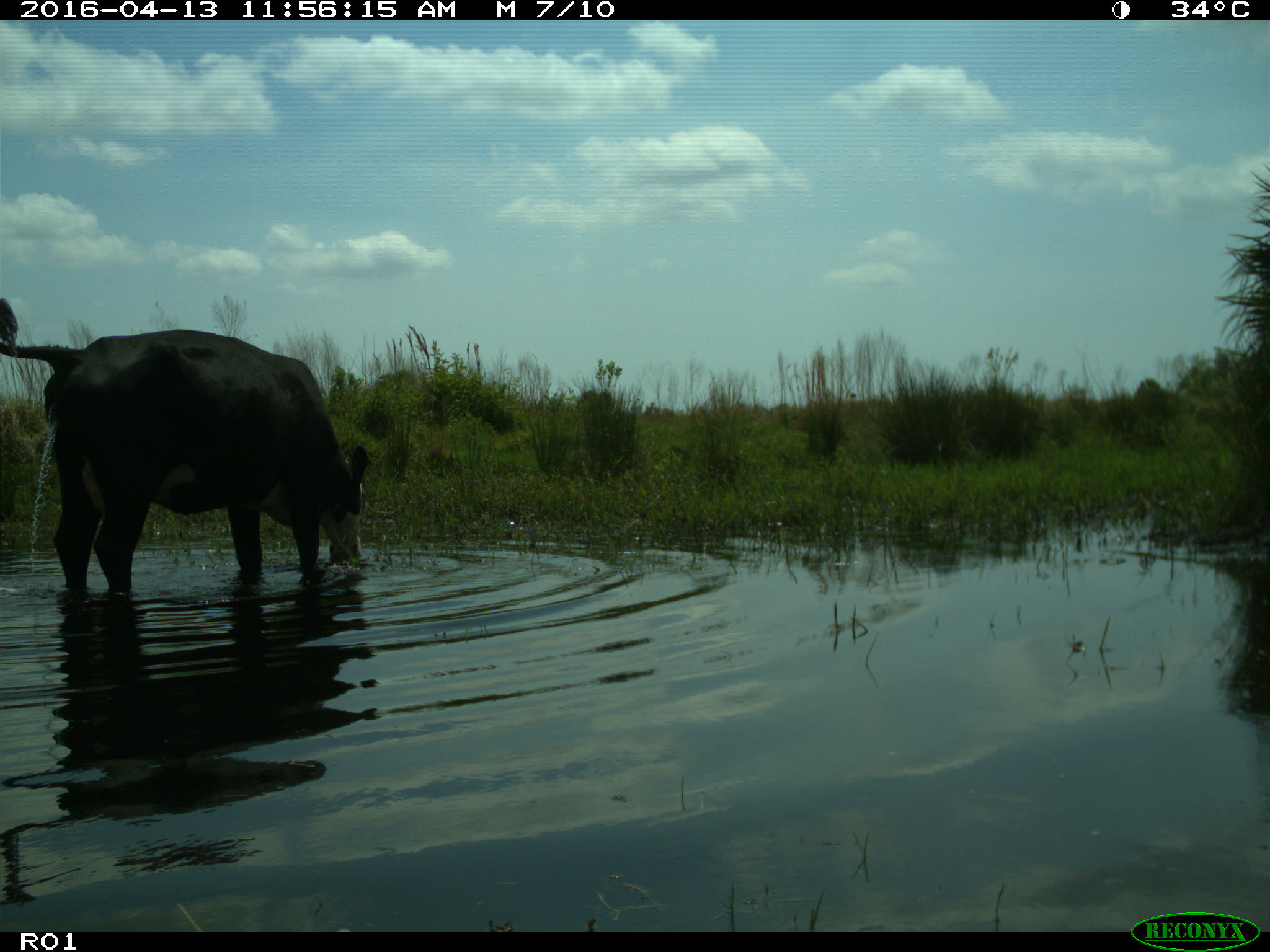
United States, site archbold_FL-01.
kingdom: Animalia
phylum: Chordata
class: Mammalia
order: Artiodactyla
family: Bovidae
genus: Bos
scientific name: Bos taurus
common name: domestic cow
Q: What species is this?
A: Bos taurus (domestic cow).